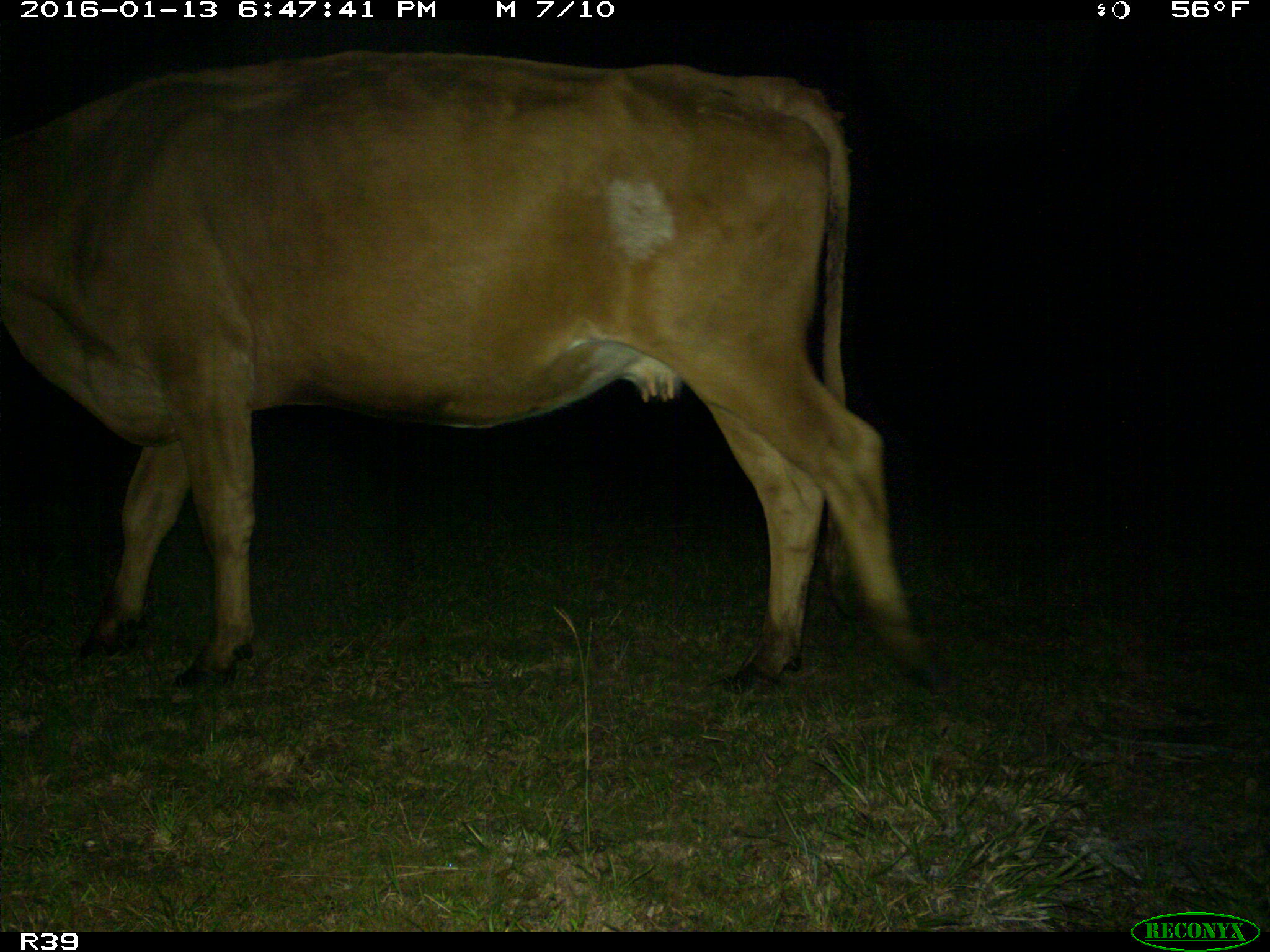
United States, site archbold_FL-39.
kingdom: Animalia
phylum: Chordata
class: Mammalia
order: Artiodactyla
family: Bovidae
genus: Bos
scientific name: Bos taurus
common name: domestic cow